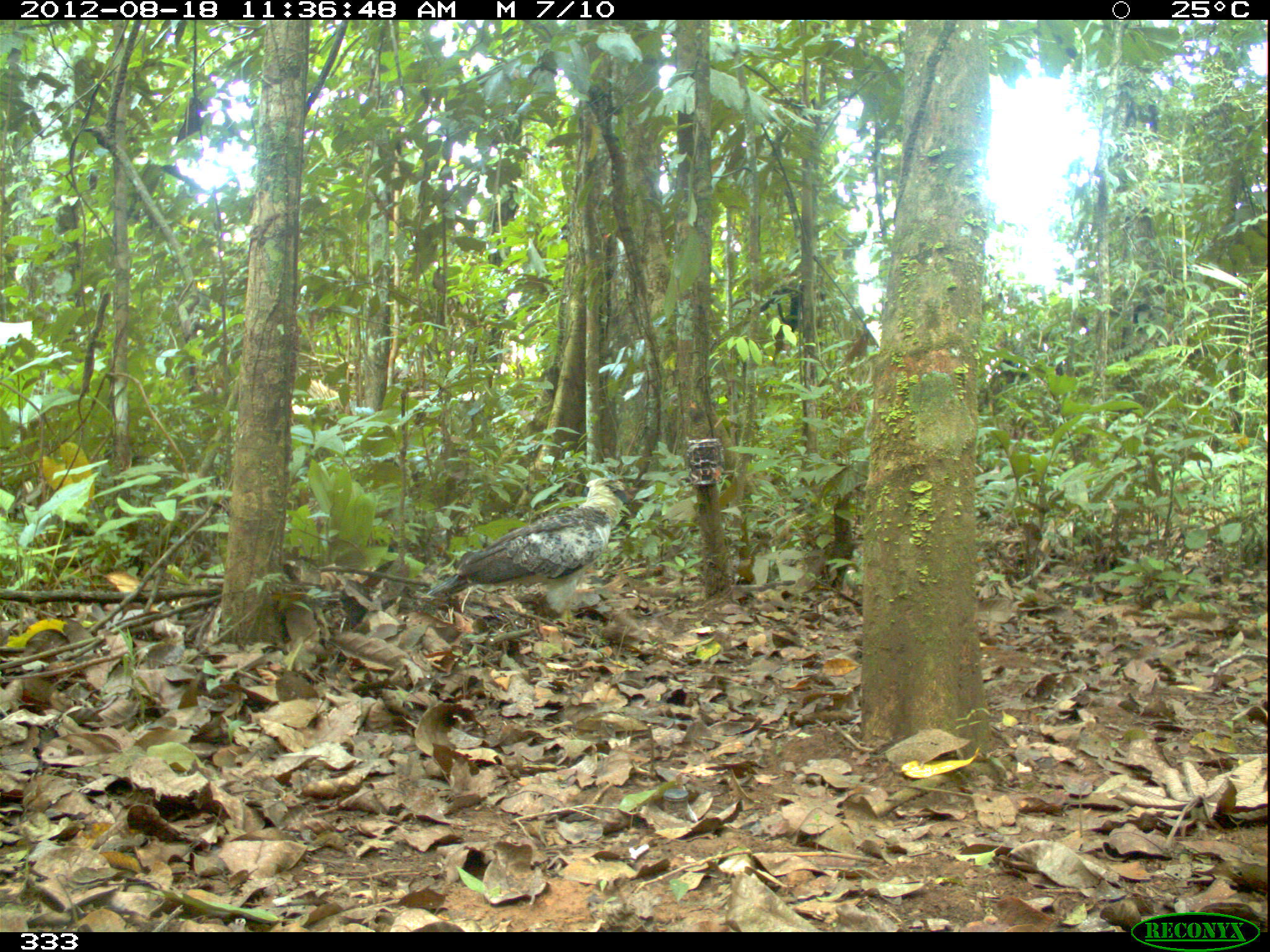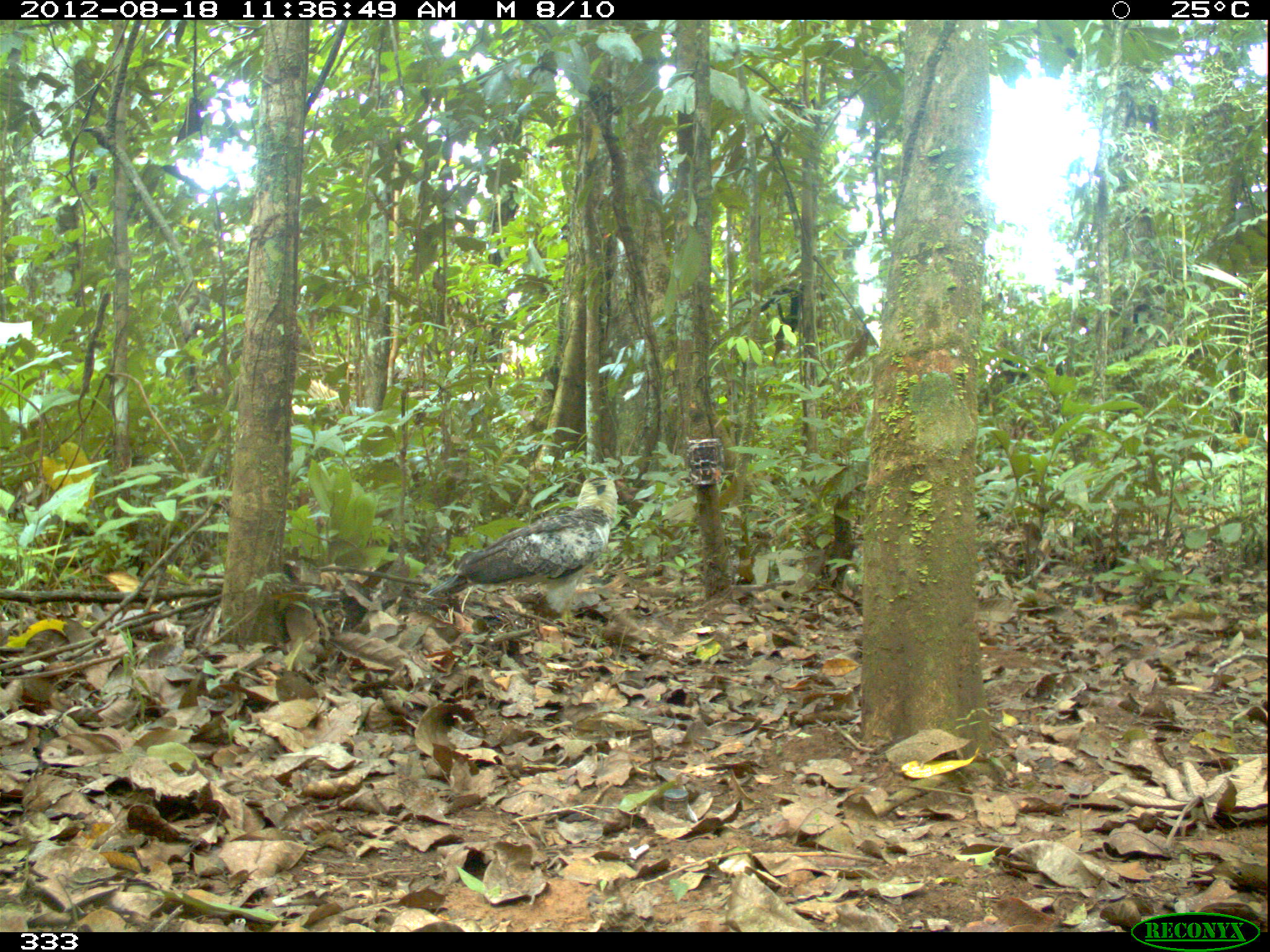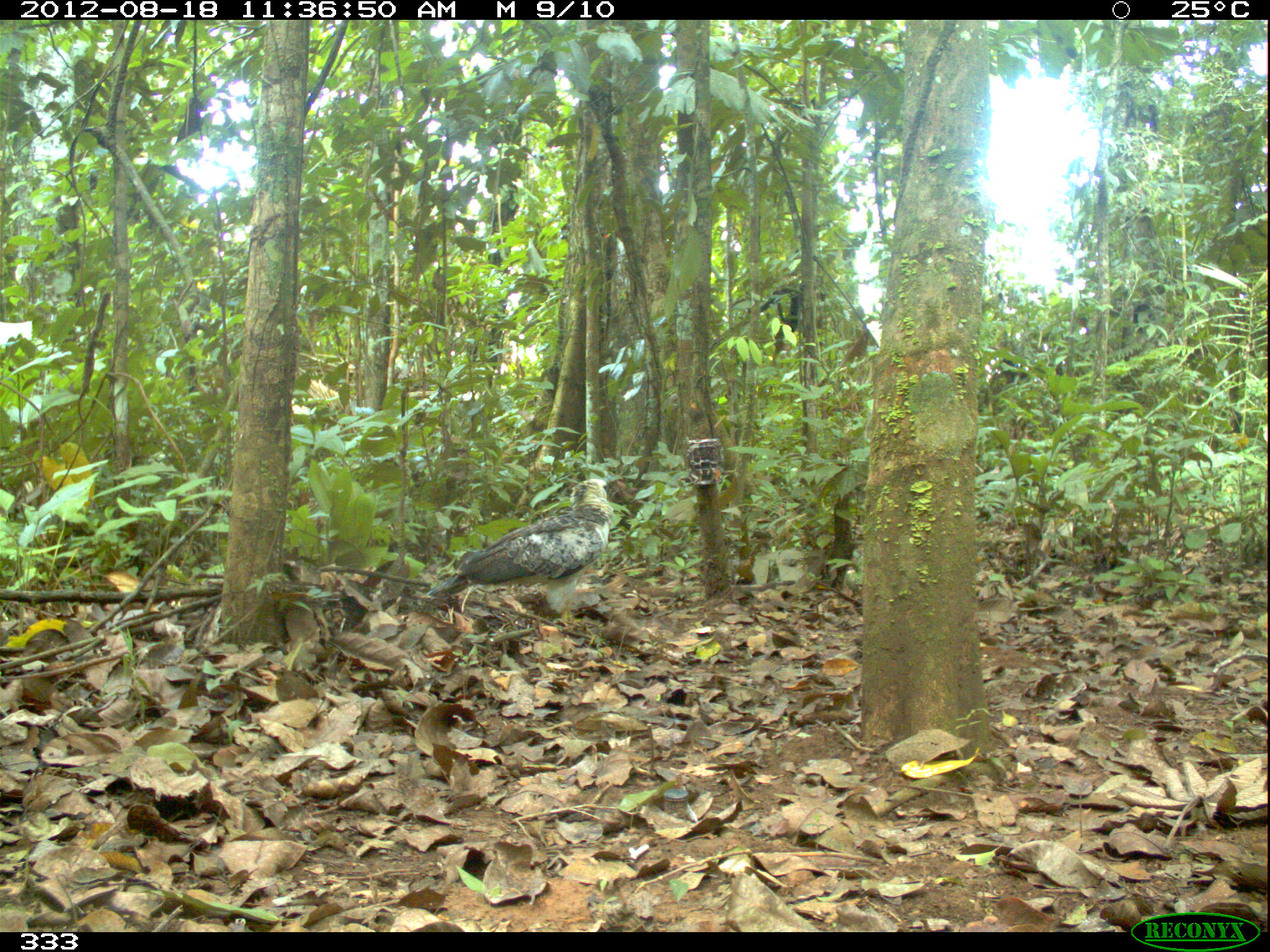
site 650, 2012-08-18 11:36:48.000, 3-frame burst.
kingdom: Animalia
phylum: Chordata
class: Aves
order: Accipitriformes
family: Accipitridae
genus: Morphnus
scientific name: Morphnus guianensis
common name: crested eagle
Morphnus guianensis (crested eagle).